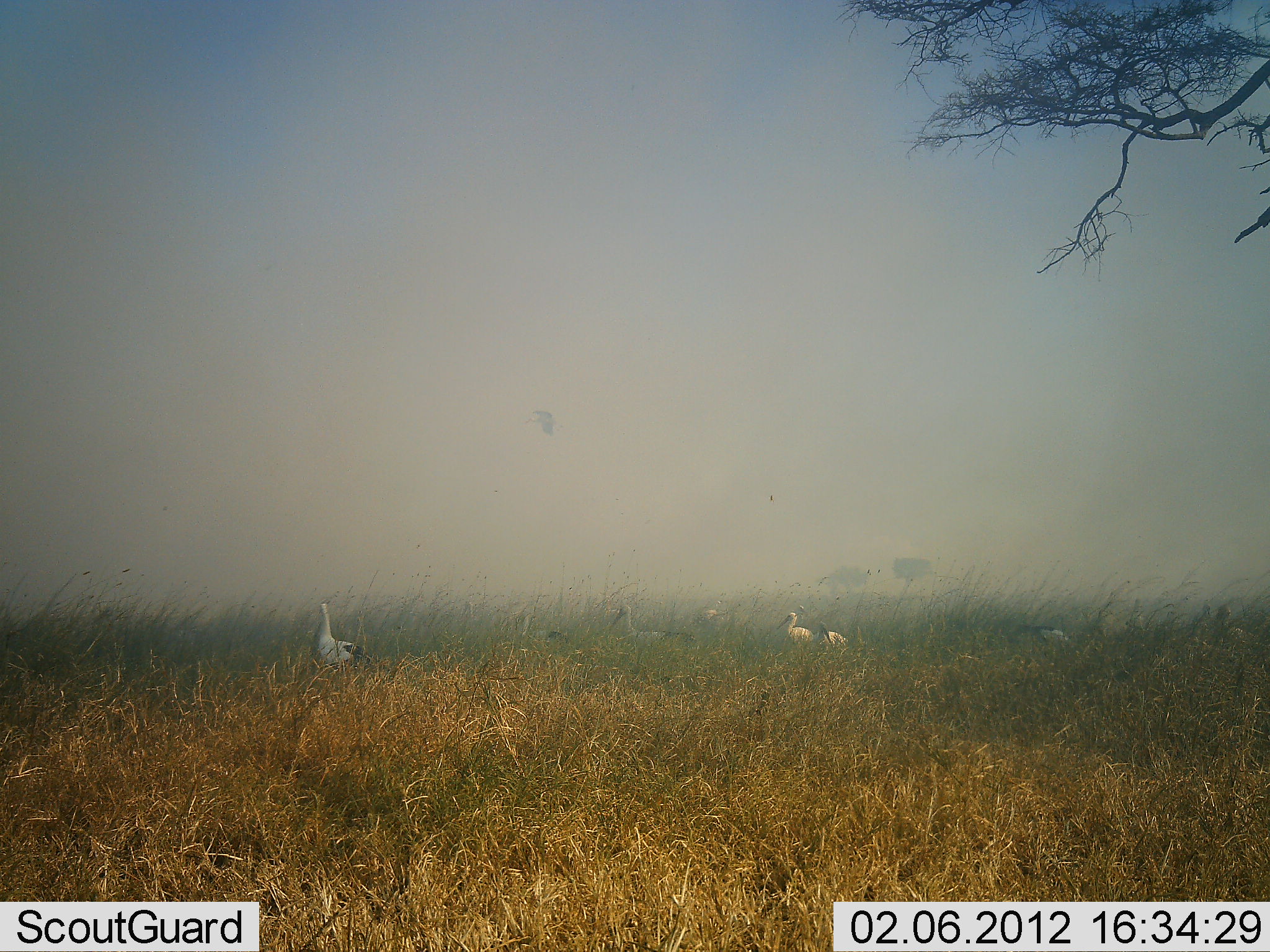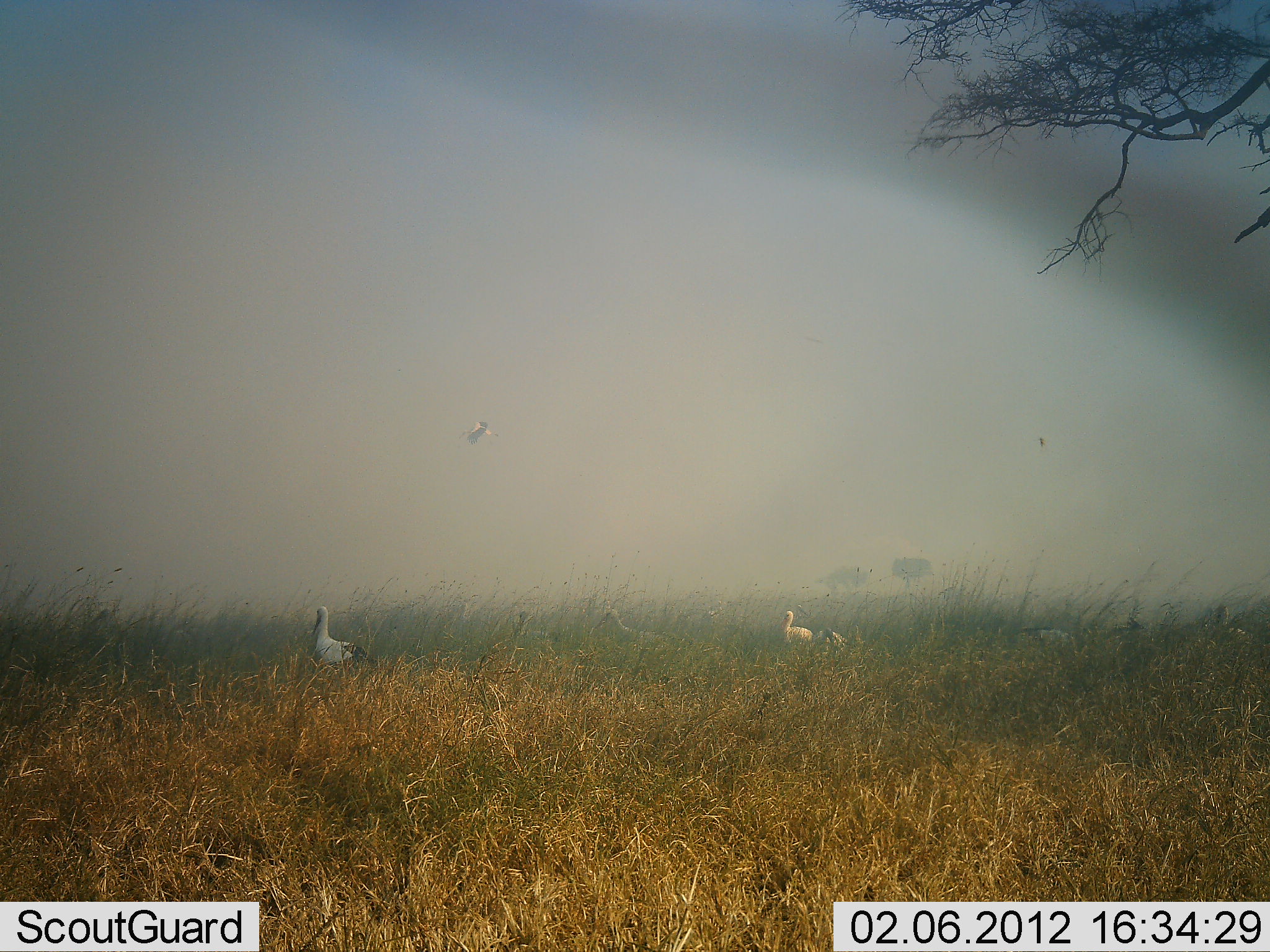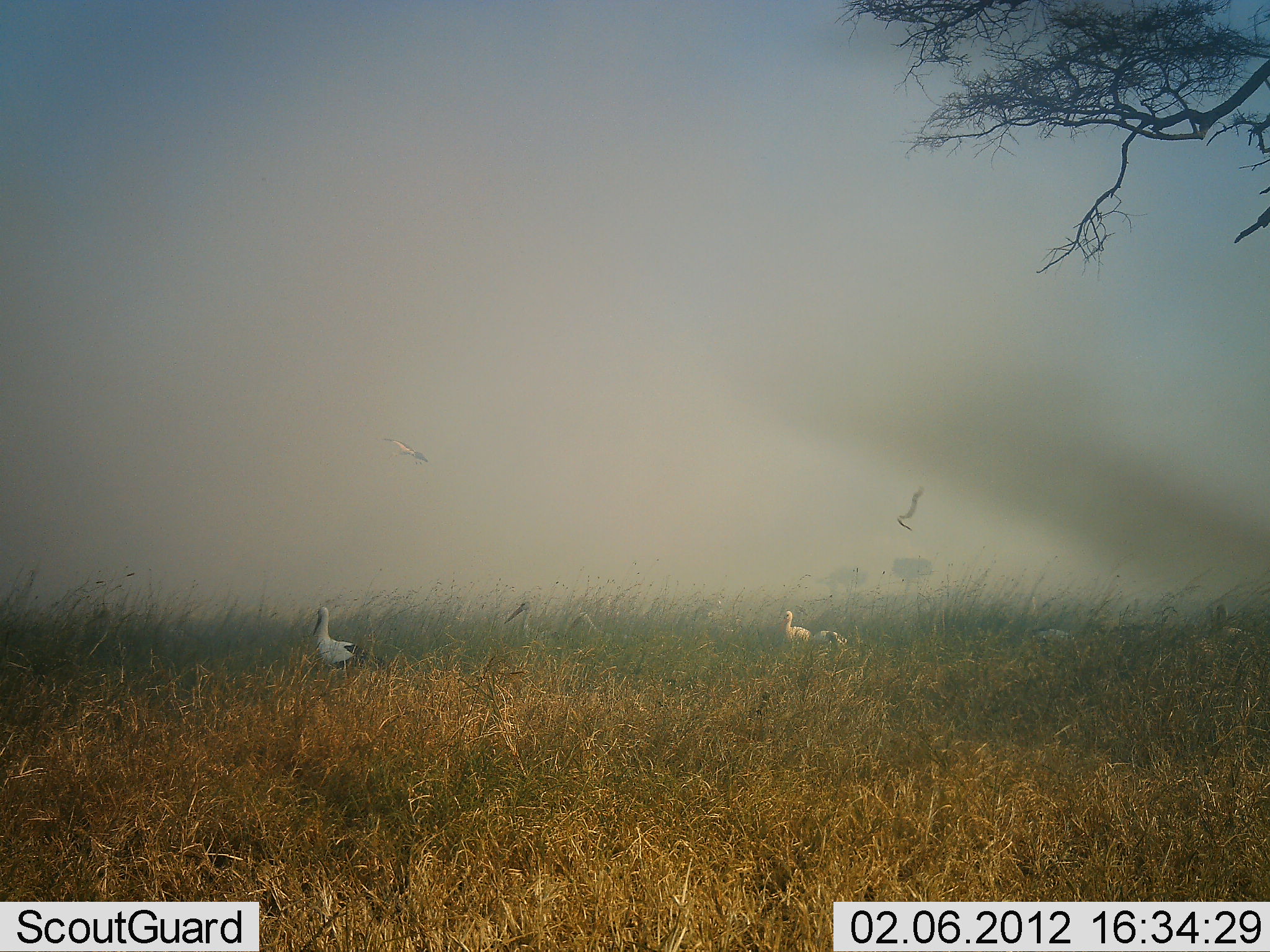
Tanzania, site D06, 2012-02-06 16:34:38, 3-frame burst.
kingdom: Animalia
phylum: Chordata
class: Aves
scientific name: Aves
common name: bird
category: otherbird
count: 6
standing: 83%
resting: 13%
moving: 52%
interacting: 0%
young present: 0%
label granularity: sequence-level